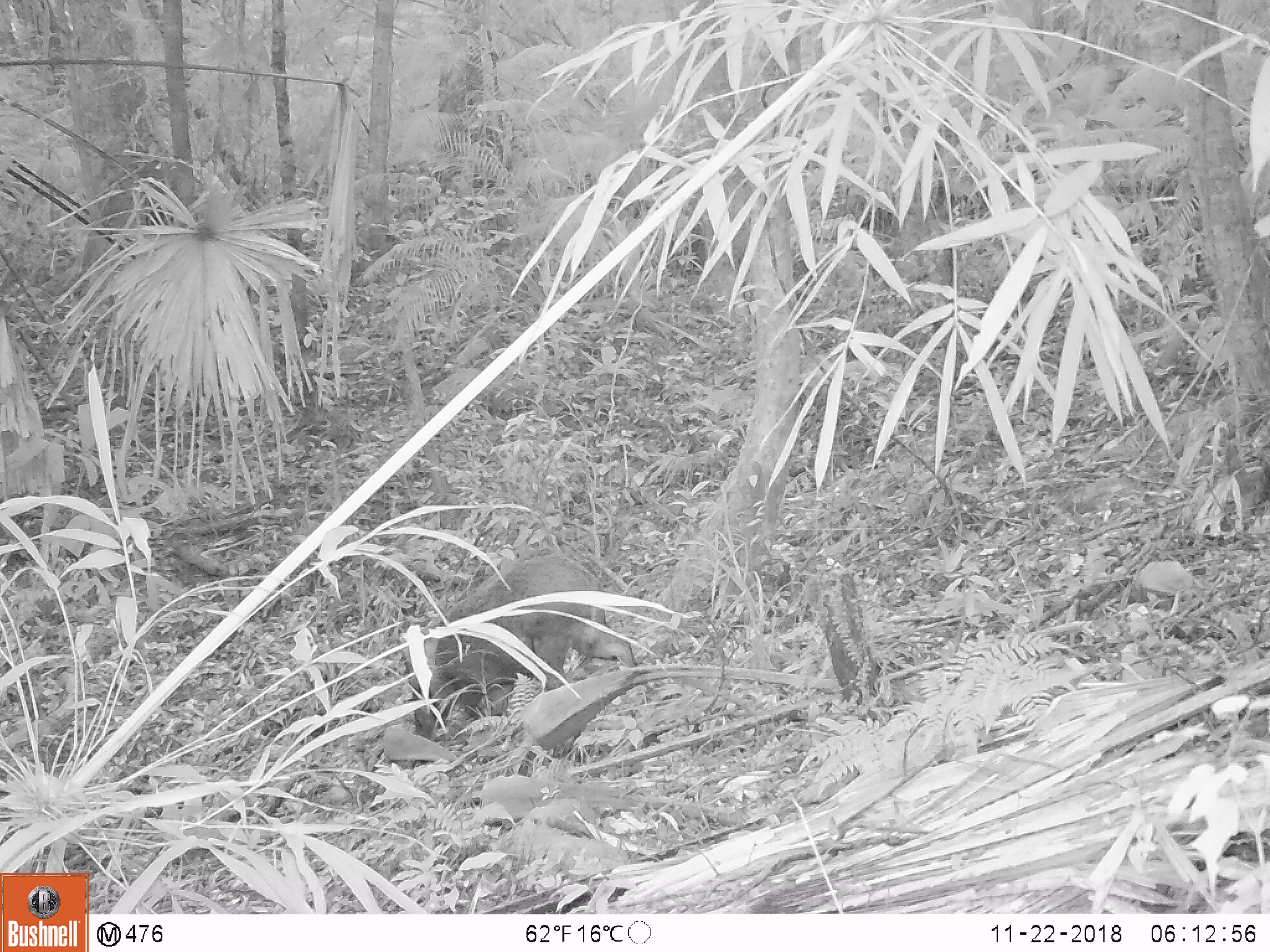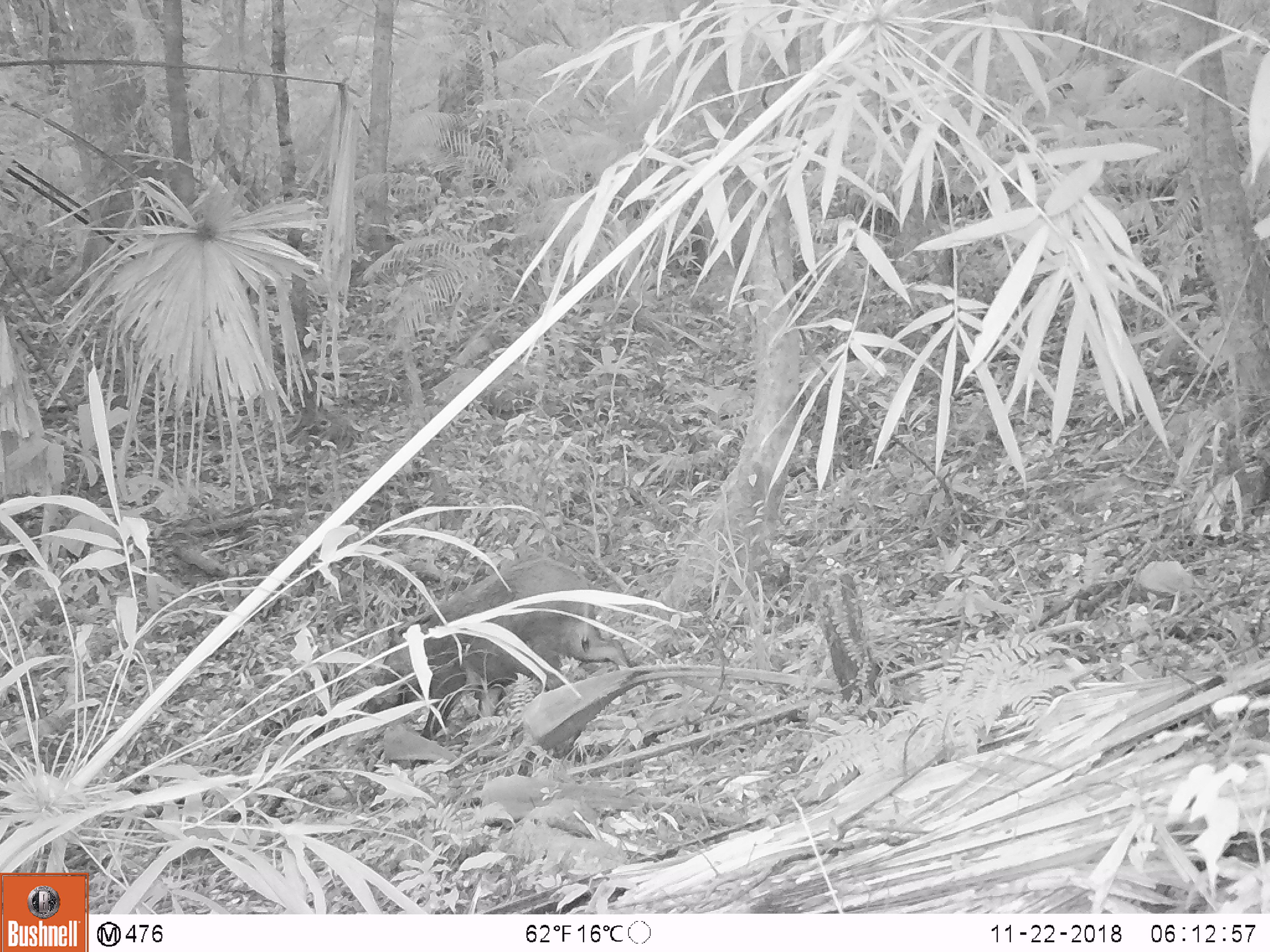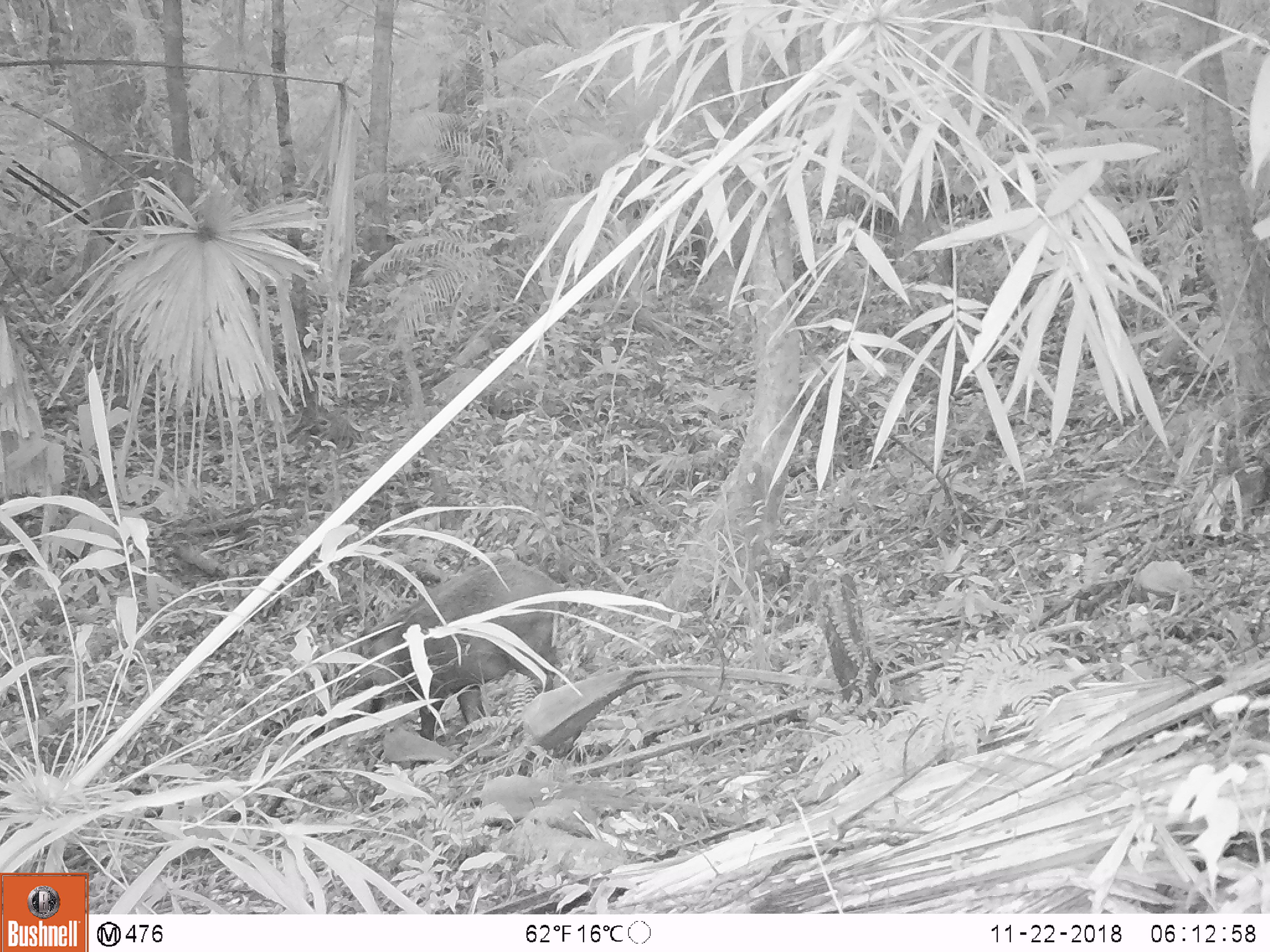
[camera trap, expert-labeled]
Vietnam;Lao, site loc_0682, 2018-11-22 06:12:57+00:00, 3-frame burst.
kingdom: Animalia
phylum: Chordata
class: Mammalia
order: Artiodactyla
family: Suidae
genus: Sus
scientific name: Sus scrofa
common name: eurasian wild pig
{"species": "eurasian wild pig (Sus scrofa)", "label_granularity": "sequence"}